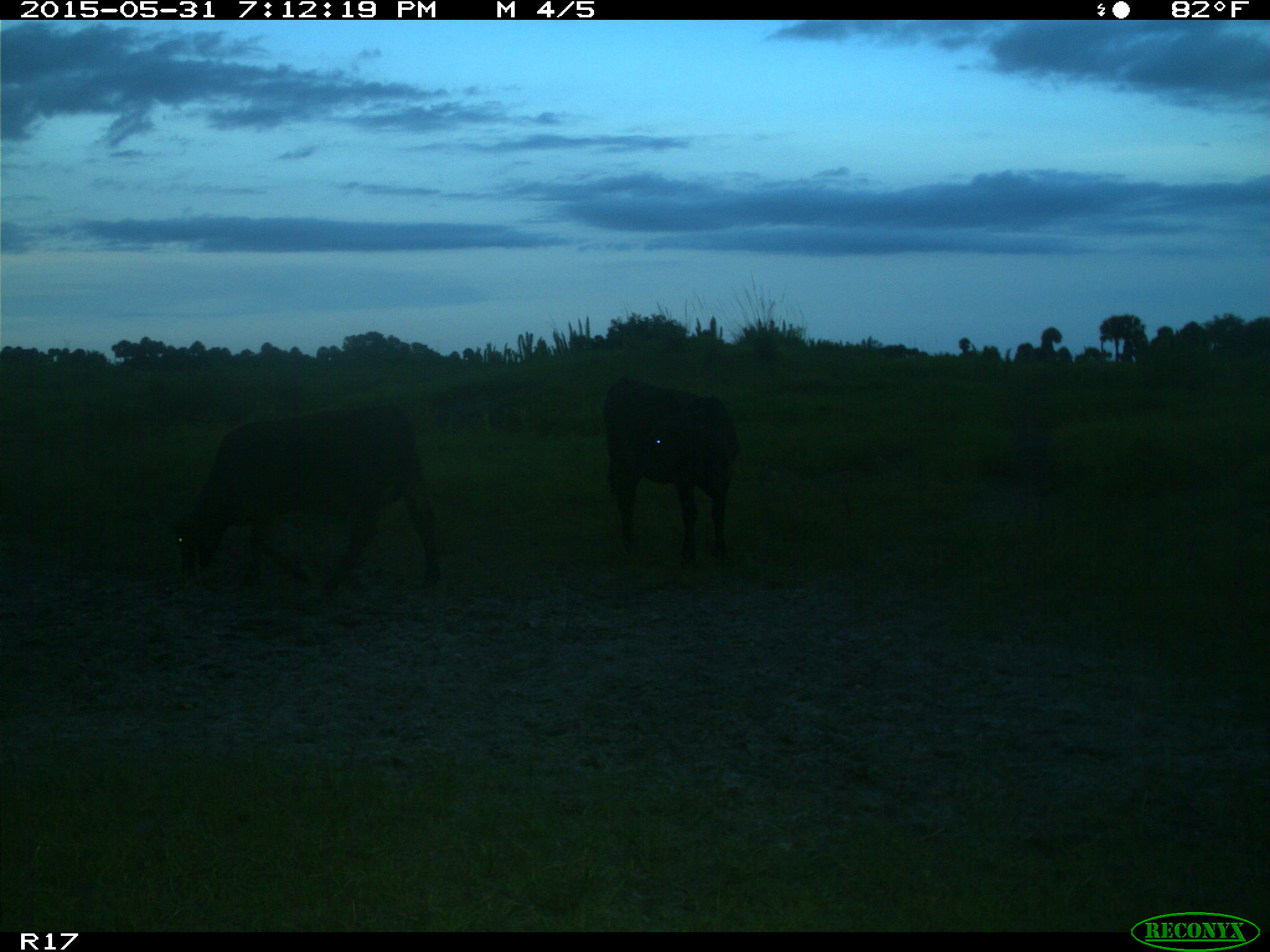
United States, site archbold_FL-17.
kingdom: Animalia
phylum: Chordata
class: Mammalia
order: Artiodactyla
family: Bovidae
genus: Bos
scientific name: Bos taurus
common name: domestic cow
Bos taurus (domestic cow).